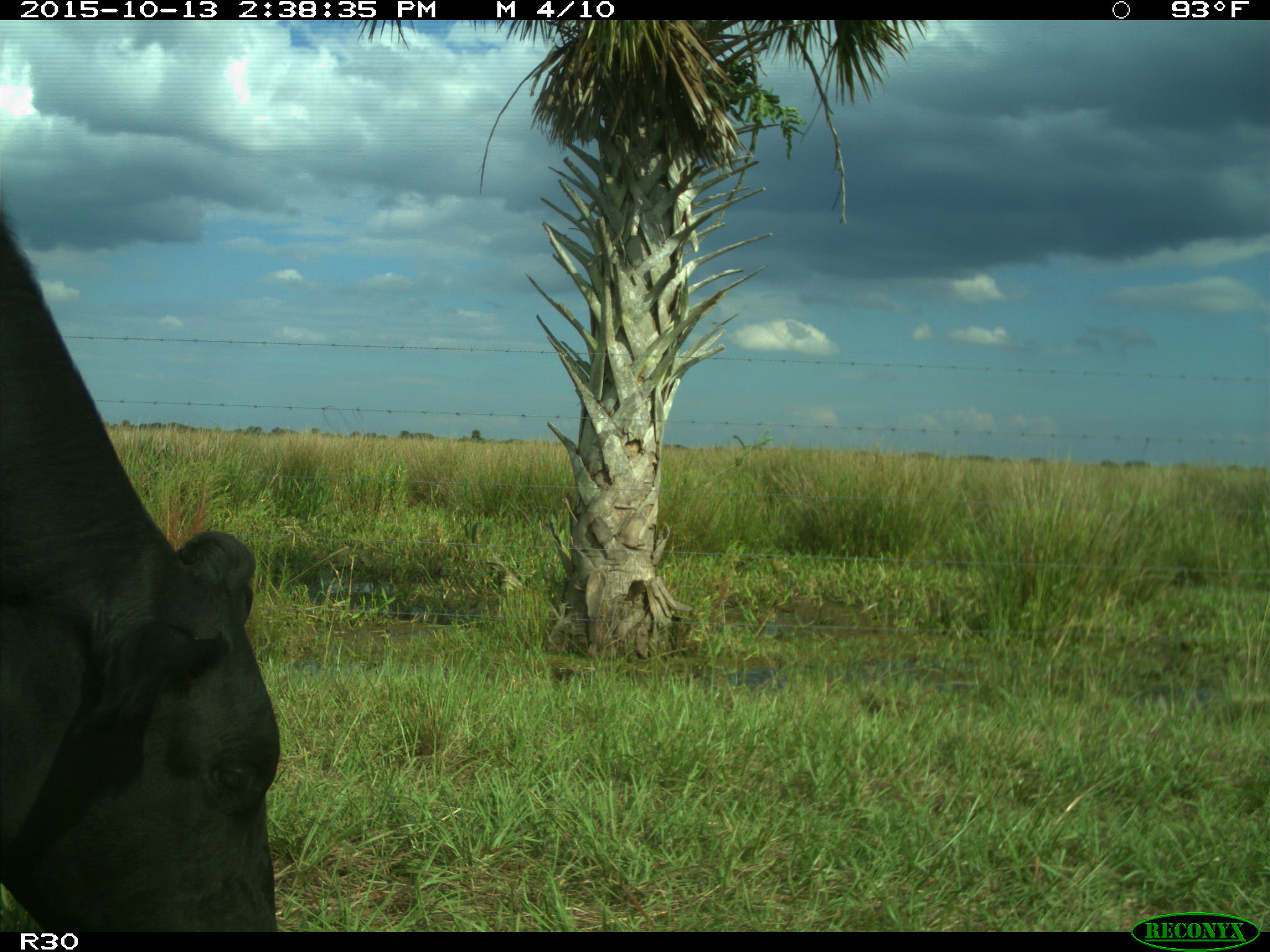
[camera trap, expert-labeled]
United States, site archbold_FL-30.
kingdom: Animalia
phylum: Chordata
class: Mammalia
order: Artiodactyla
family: Bovidae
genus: Bos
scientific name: Bos taurus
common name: domestic cow